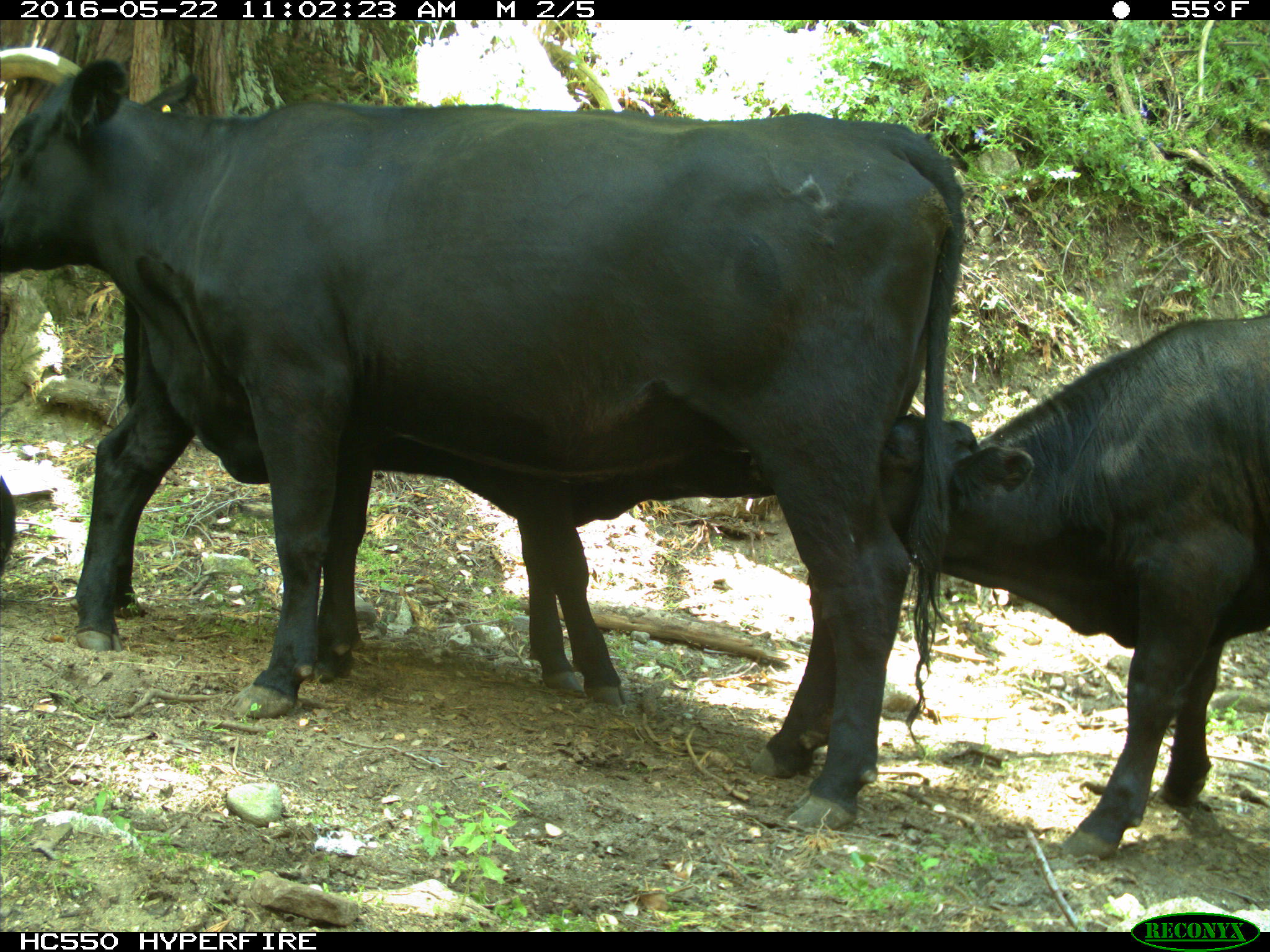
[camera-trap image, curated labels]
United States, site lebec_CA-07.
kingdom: Animalia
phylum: Chordata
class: Mammalia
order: Artiodactyla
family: Bovidae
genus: Bos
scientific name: Bos taurus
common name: domestic cow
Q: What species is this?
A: Bos taurus (domestic cow).